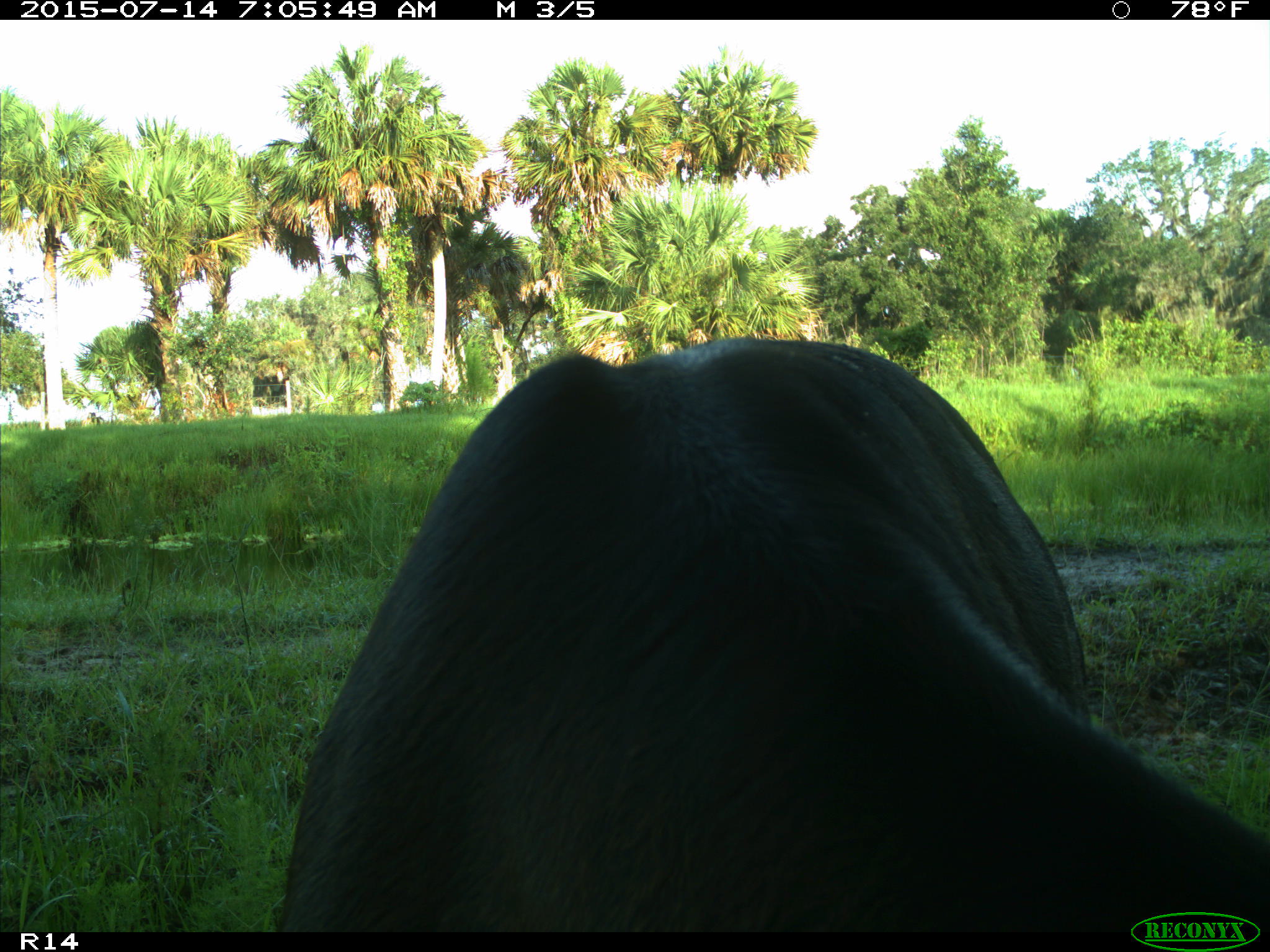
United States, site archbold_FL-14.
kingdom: Animalia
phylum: Chordata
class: Mammalia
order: Artiodactyla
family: Bovidae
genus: Bos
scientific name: Bos taurus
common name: domestic cow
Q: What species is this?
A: Bos taurus (domestic cow).